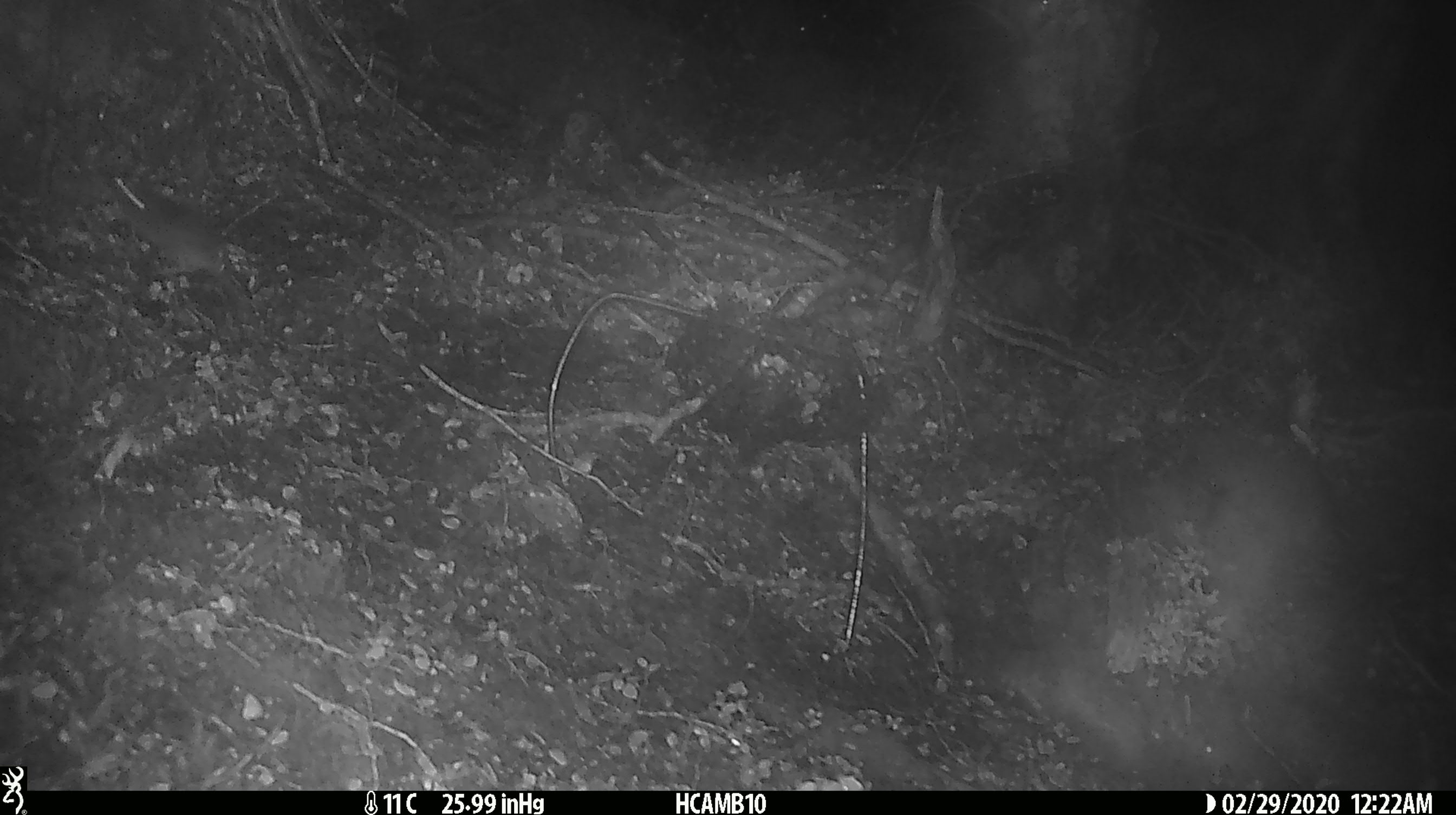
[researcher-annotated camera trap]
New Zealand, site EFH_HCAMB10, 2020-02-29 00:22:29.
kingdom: Animalia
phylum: Chordata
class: Mammalia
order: Rodentia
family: Muridae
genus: Mus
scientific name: Mus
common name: mouse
Mouse (Mus).